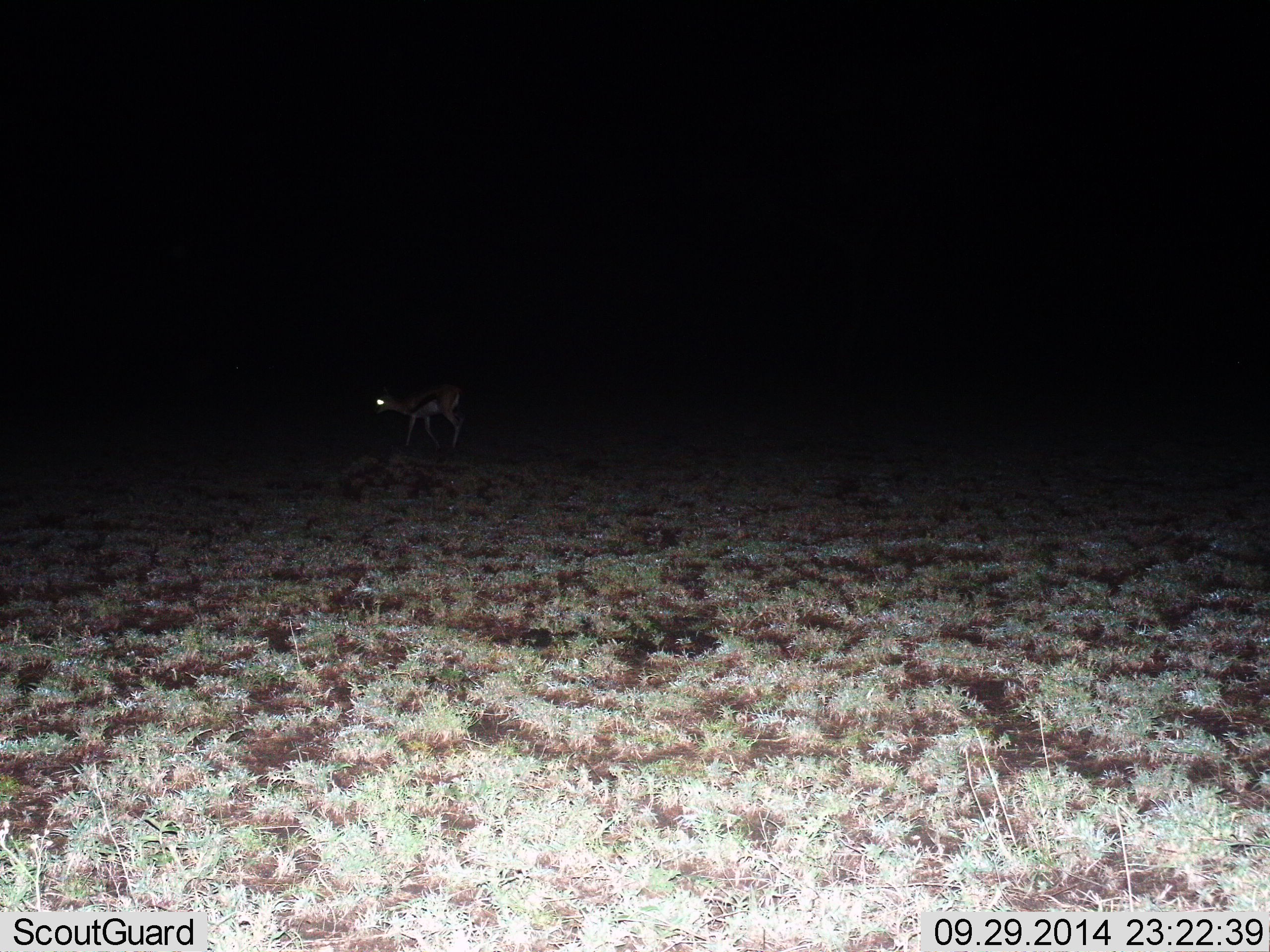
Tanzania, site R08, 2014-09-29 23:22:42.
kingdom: Animalia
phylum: Chordata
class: Mammalia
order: Artiodactyla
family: Bovidae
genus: Eudorcas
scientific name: Eudorcas thomsonii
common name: thomson's gazelle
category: gazellethomsons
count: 1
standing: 40%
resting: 0%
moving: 60%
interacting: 0%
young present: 0%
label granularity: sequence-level